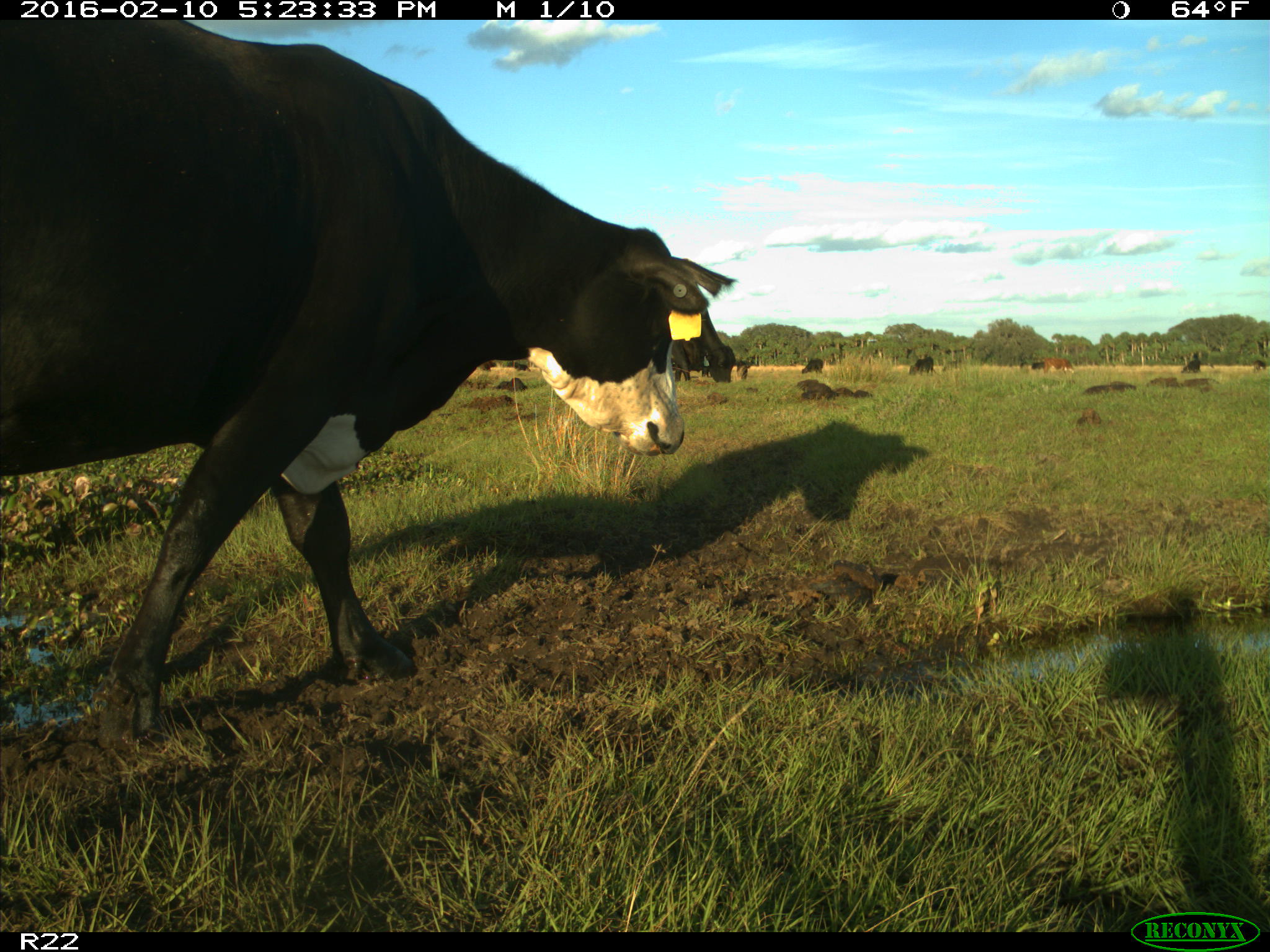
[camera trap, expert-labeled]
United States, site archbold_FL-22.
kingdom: Animalia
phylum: Chordata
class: Mammalia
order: Artiodactyla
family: Bovidae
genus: Bos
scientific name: Bos taurus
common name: domestic cow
Bos taurus (domestic cow).